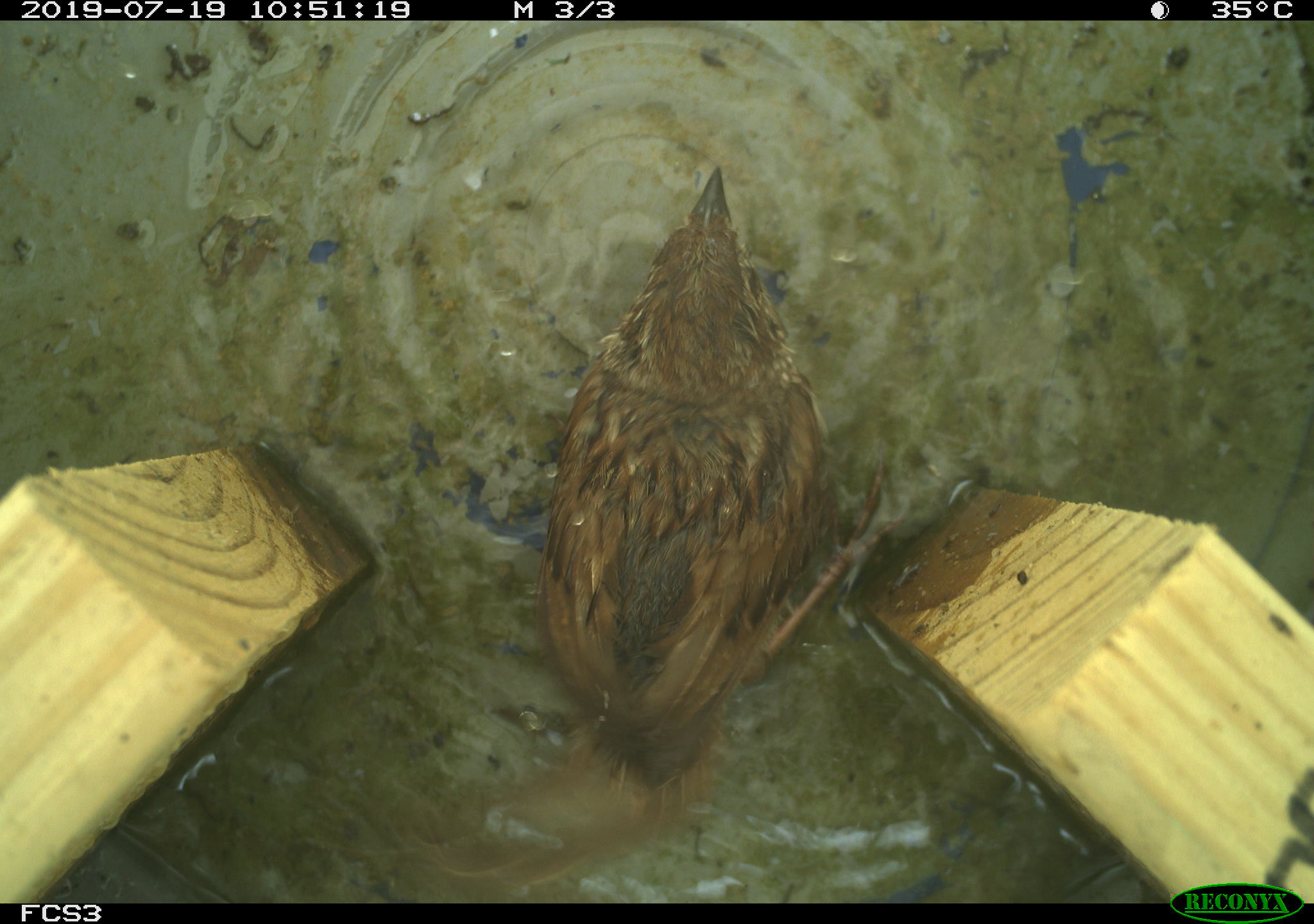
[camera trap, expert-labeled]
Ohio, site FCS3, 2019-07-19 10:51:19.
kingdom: Animalia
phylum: Chordata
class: Aves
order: Passeriformes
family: Passerellidae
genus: Melospiza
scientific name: Melospiza melodia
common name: song sparrow